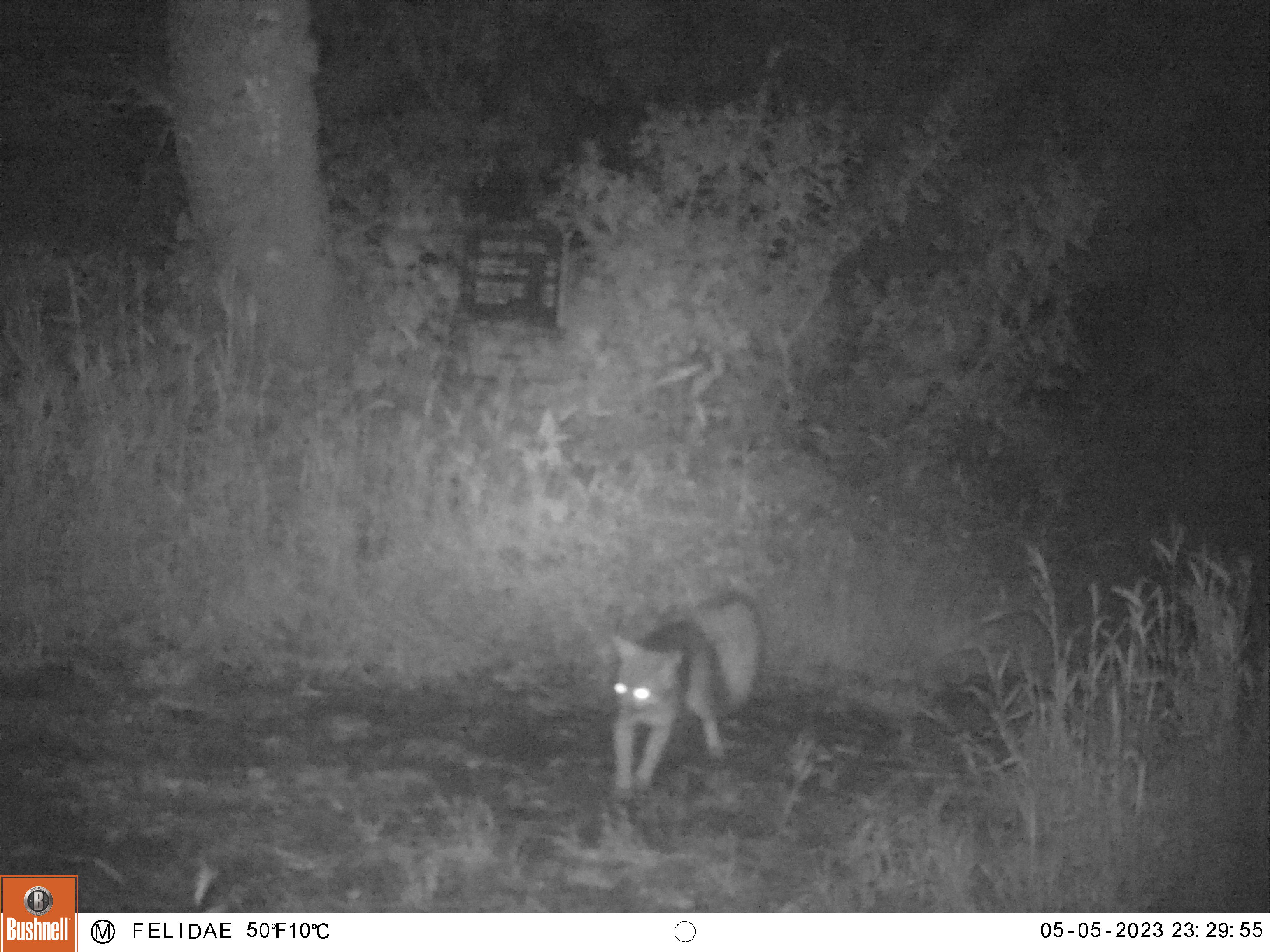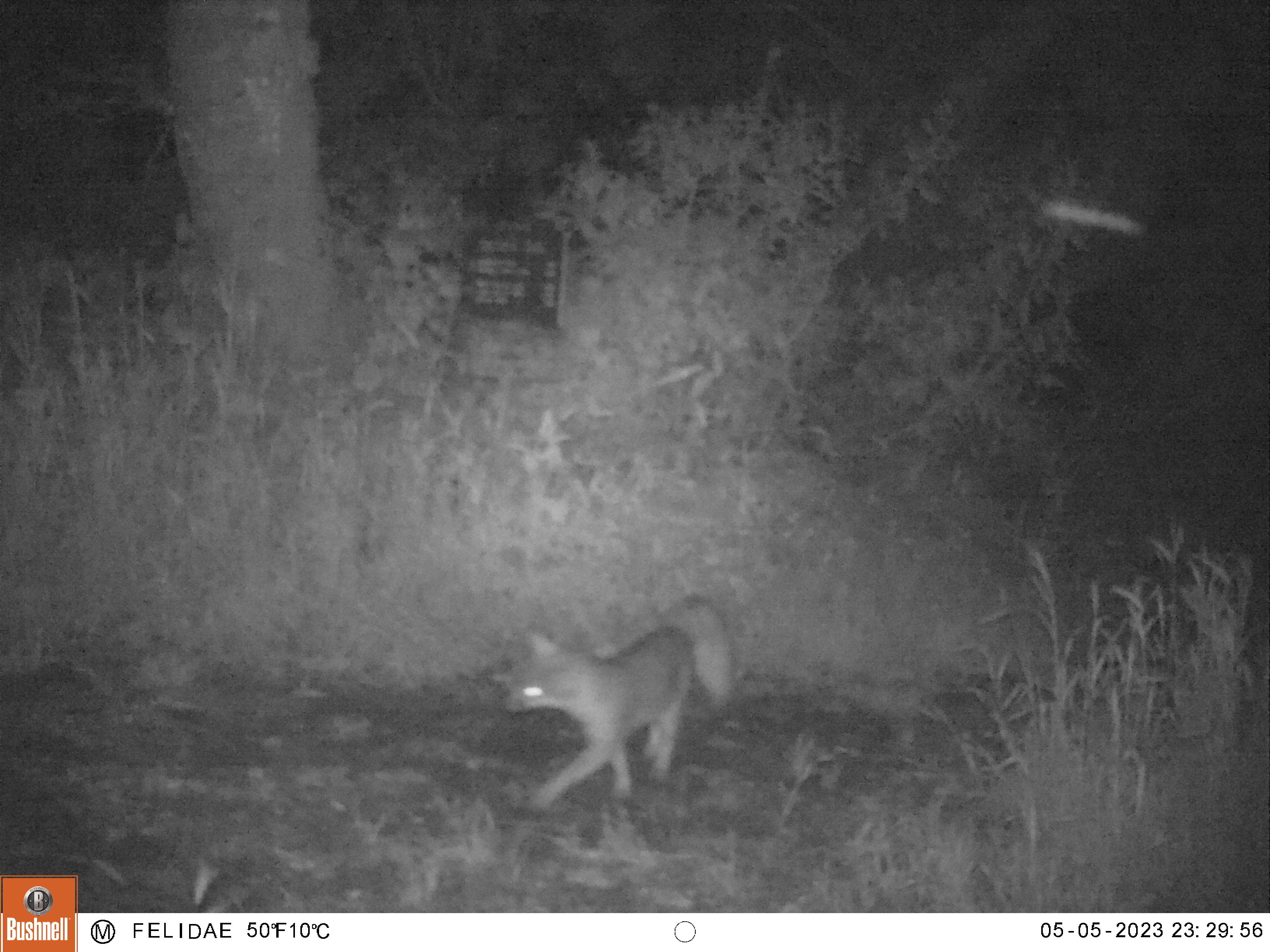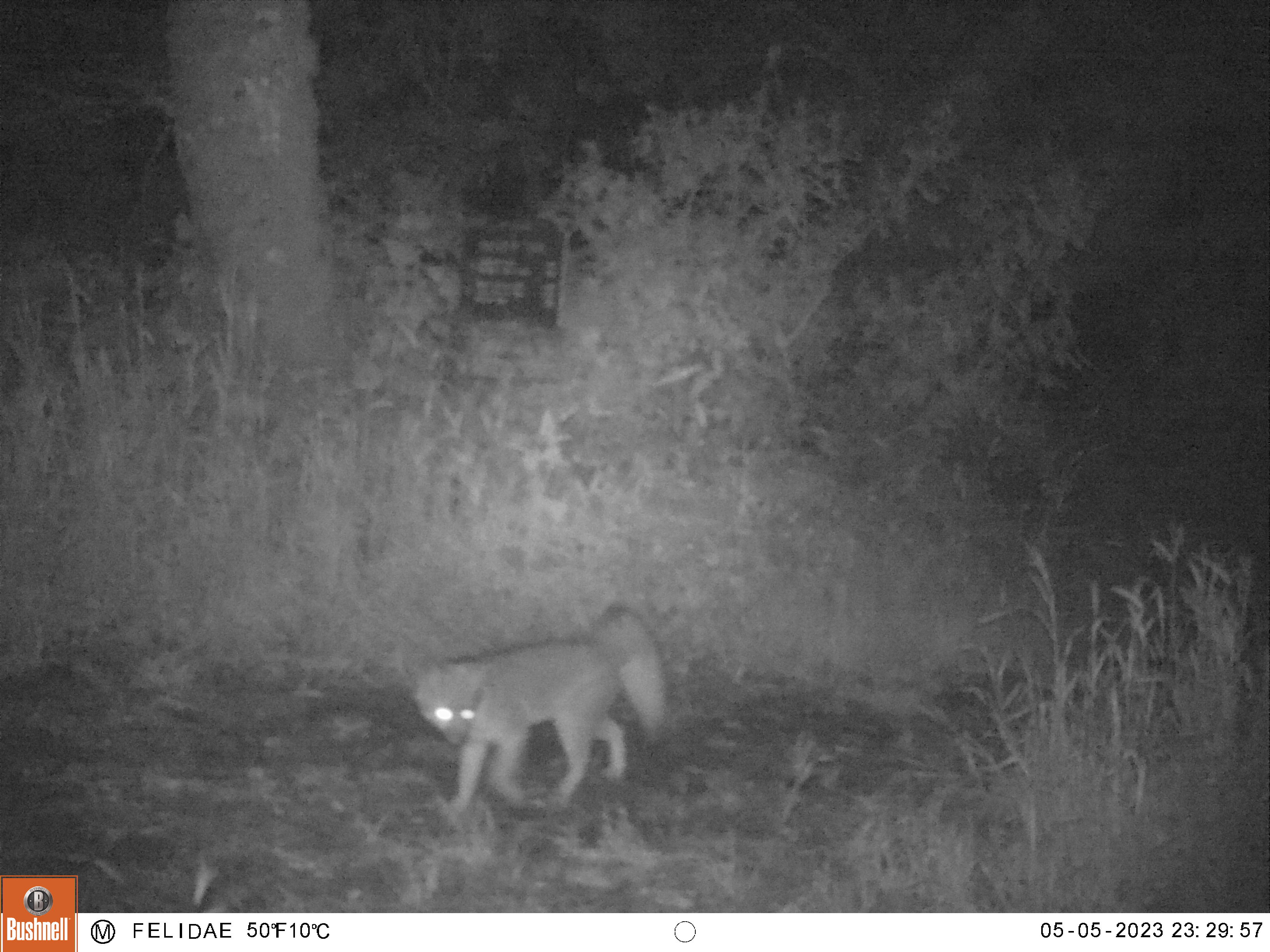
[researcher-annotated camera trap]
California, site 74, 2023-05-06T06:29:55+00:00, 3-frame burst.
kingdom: Animalia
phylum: Chordata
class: Mammalia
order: Carnivora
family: Canidae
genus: Urocyon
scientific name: Urocyon cinereoargenteus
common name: gray fox